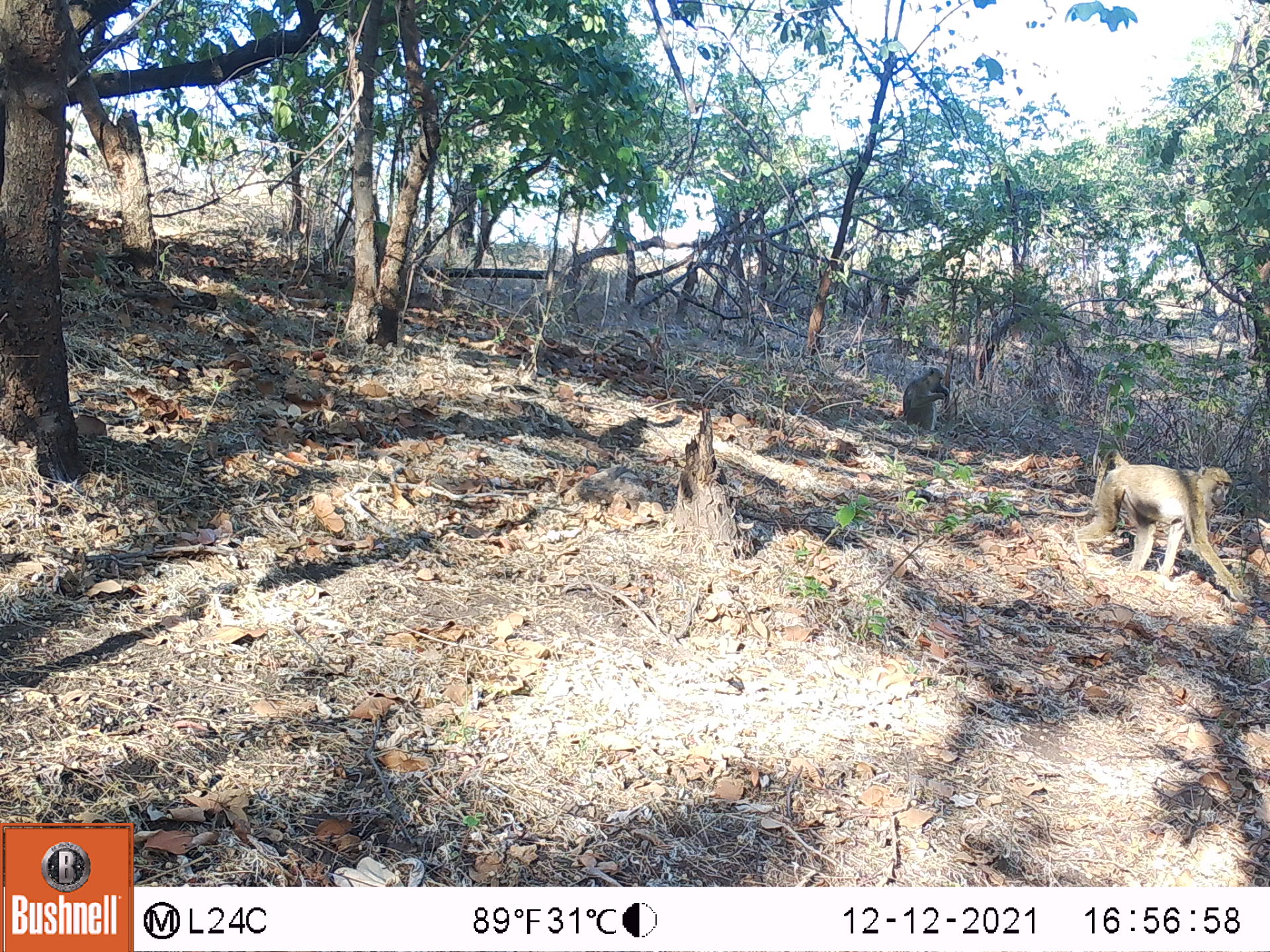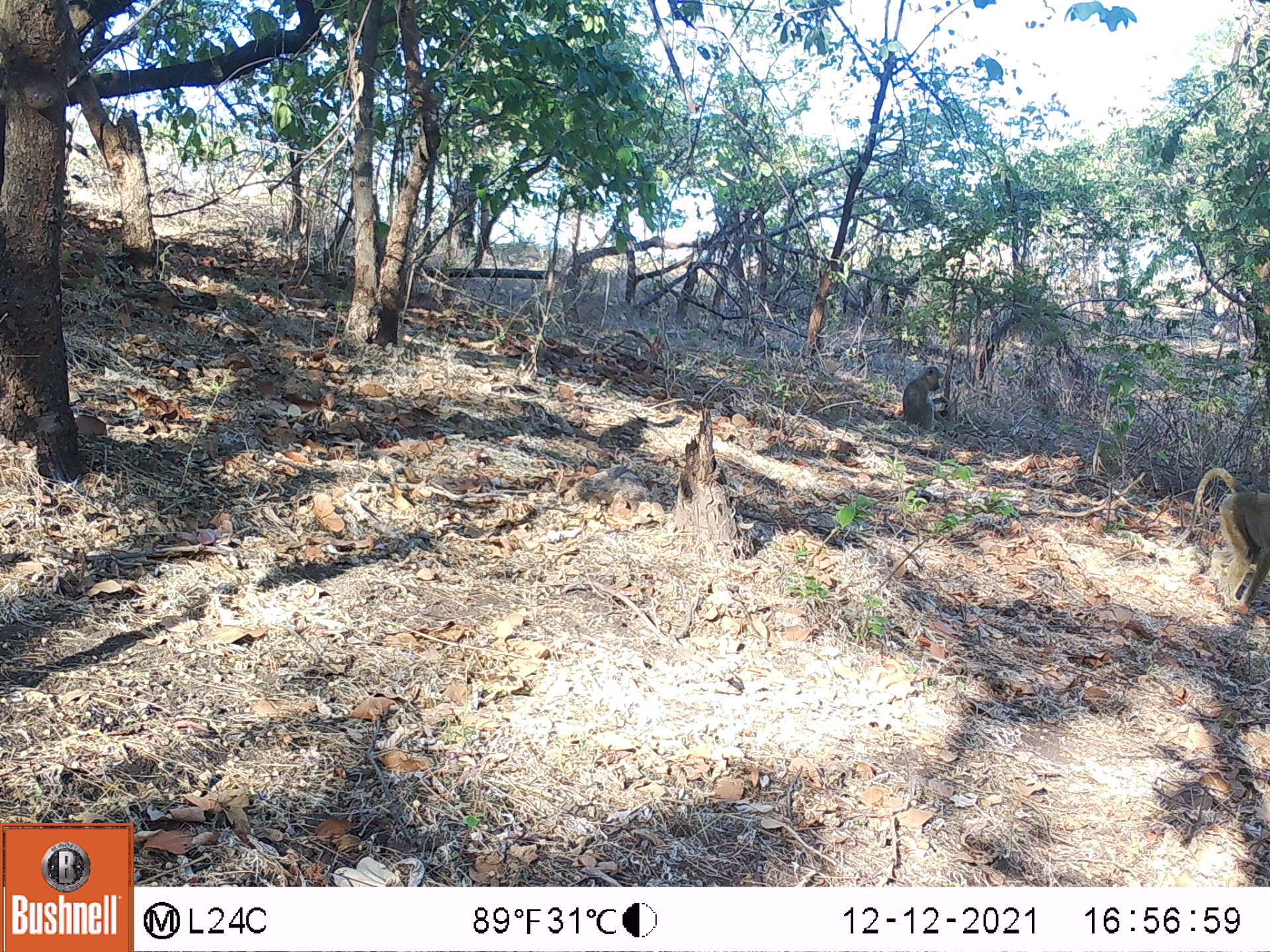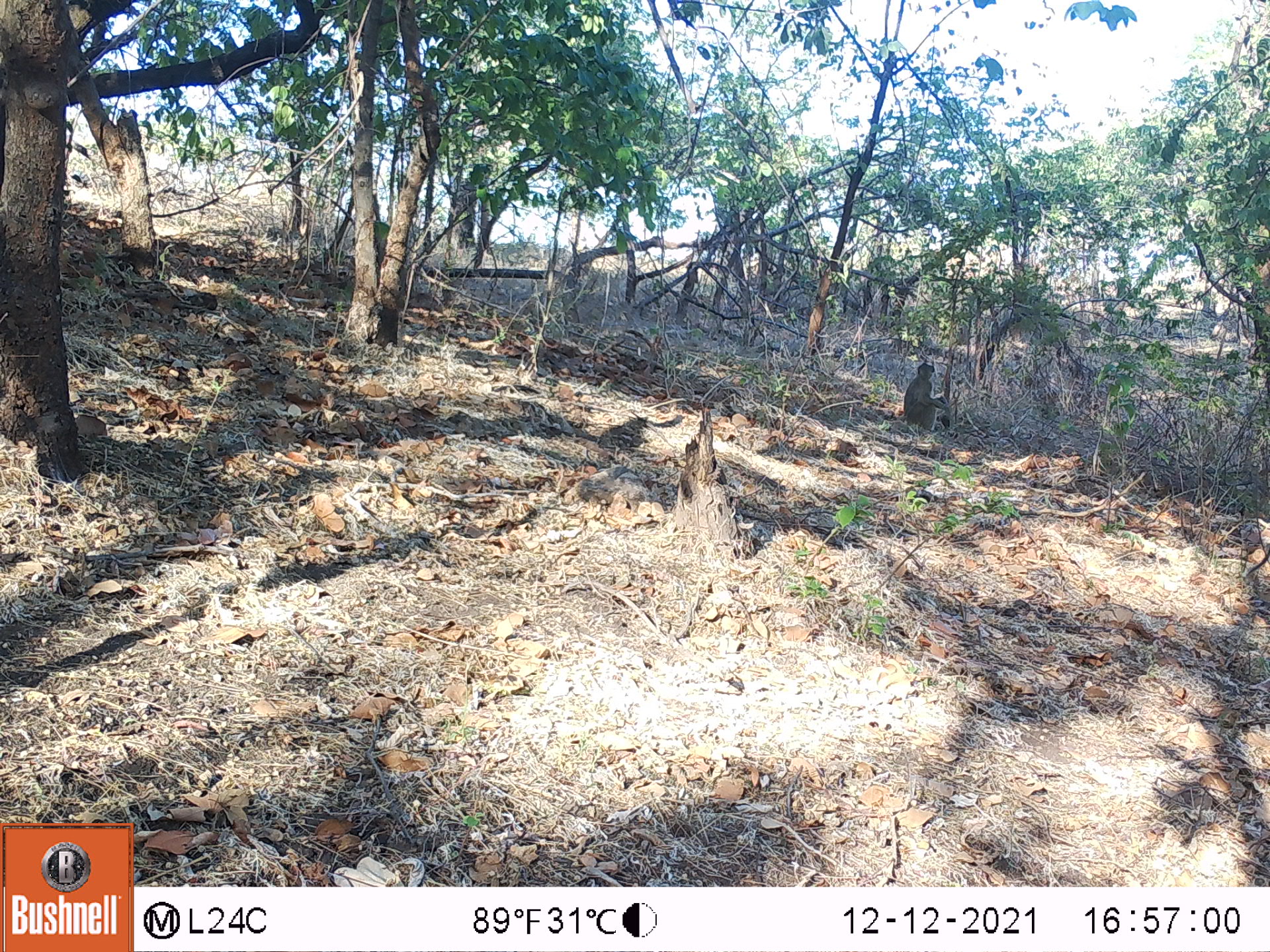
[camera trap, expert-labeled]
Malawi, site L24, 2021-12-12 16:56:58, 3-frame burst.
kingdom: Animalia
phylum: Chordata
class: Mammalia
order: Primates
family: Cercopithecidae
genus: Papio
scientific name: Papio cynocephalus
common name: yellow baboon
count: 2